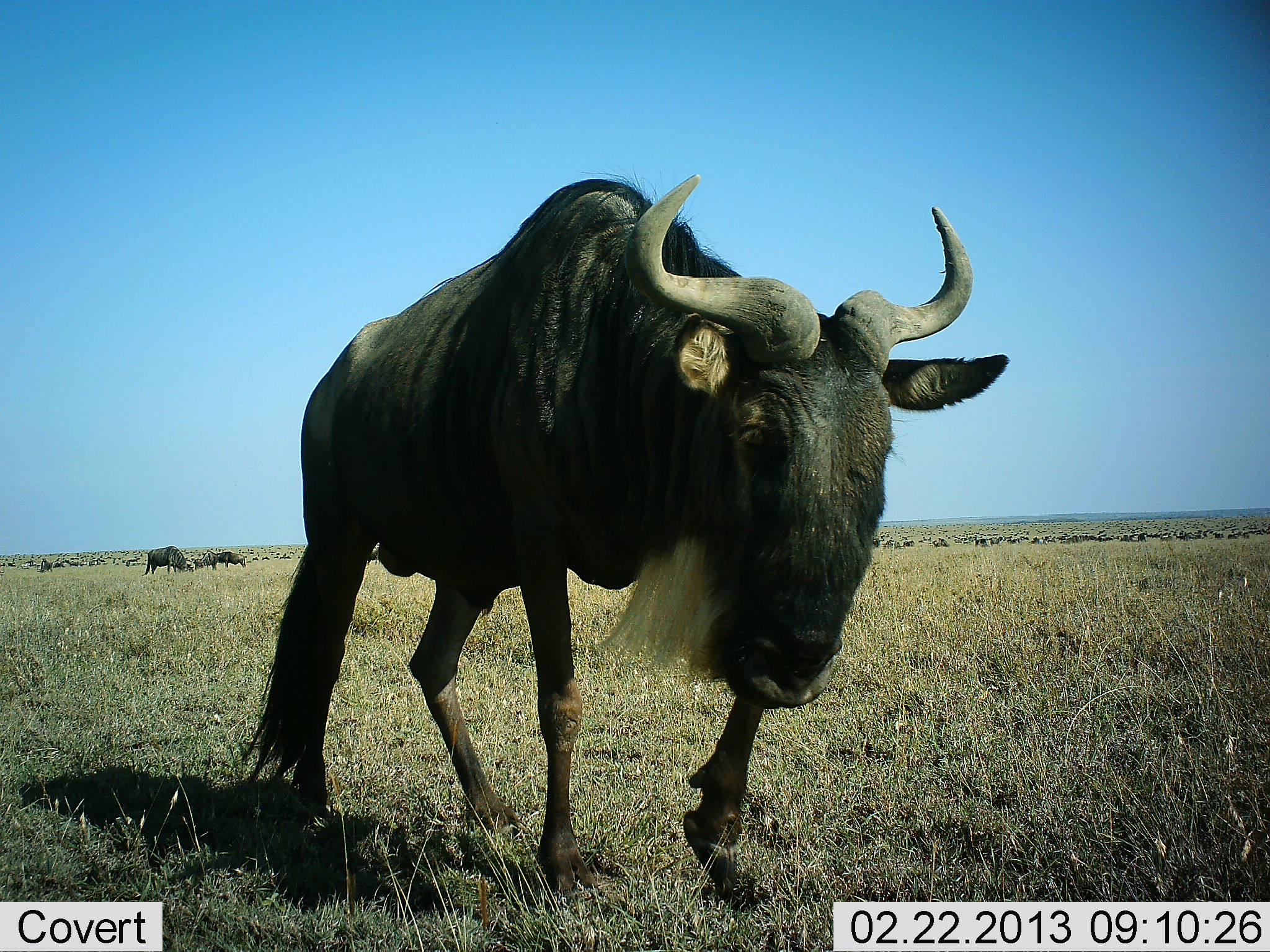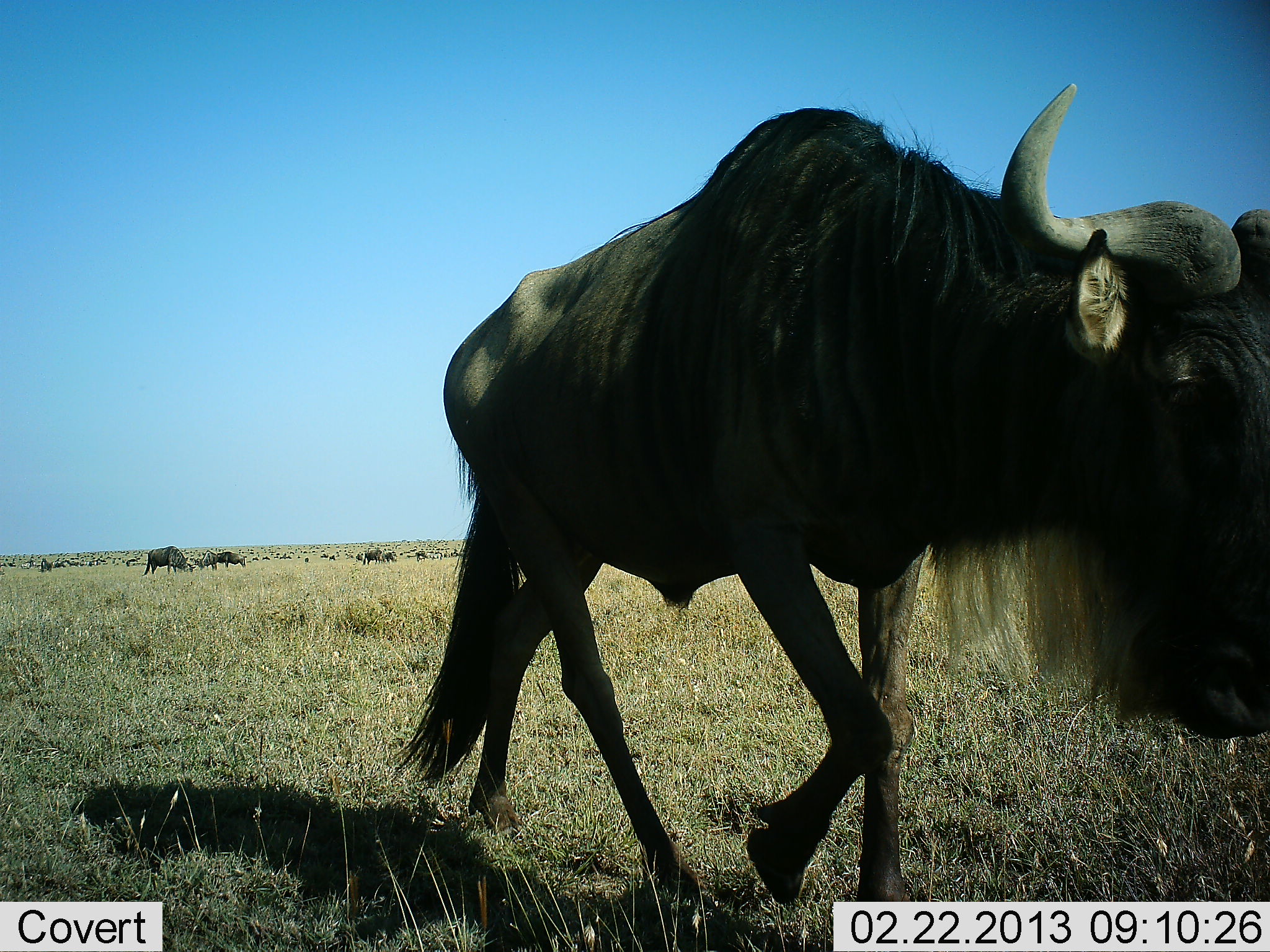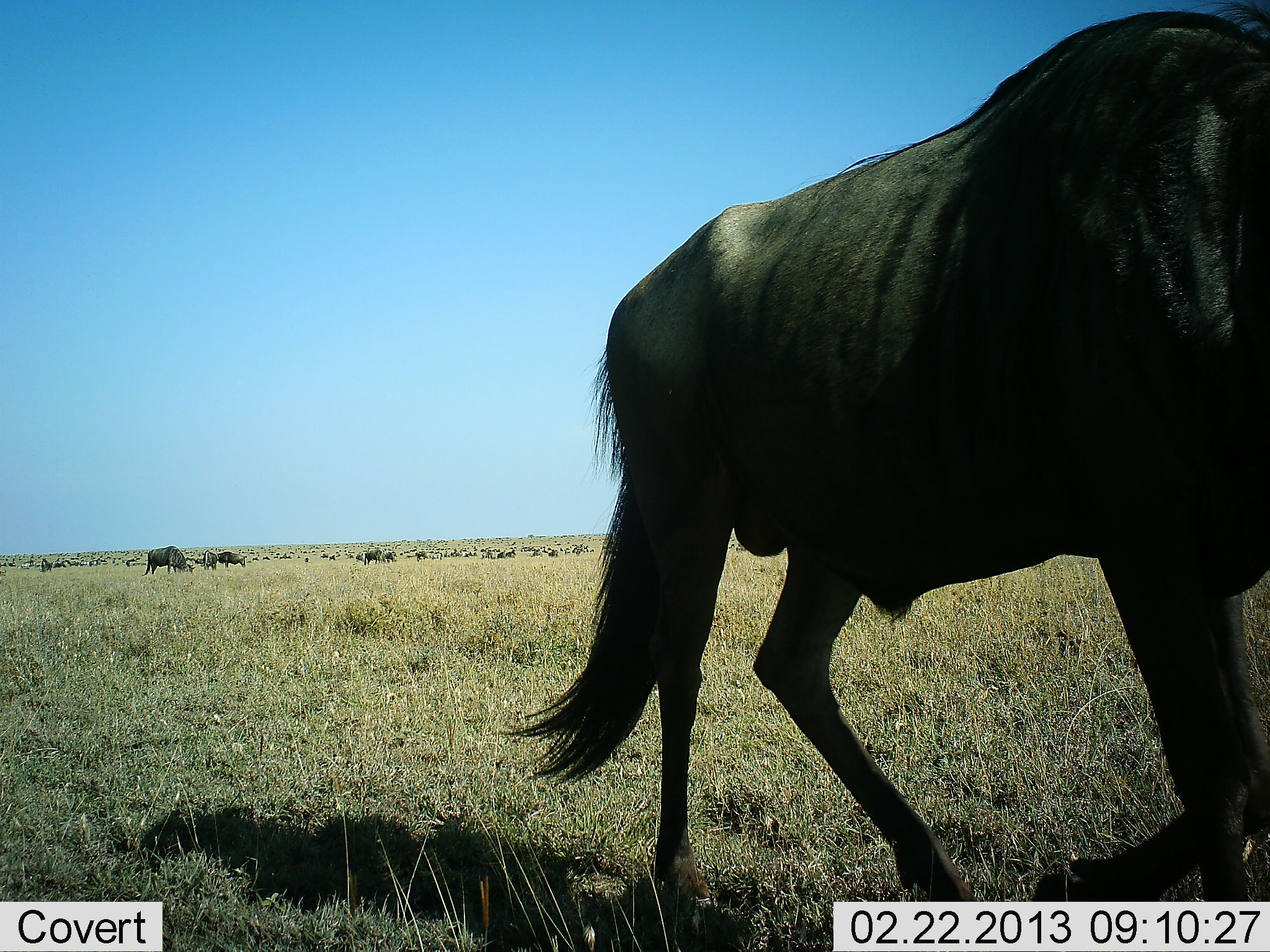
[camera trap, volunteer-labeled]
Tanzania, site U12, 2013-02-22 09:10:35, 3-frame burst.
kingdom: Animalia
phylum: Chordata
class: Mammalia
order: Artiodactyla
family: Bovidae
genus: Connochaetes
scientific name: Connochaetes taurinus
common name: blue wildebeest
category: wildebeest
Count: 6.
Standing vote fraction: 29%.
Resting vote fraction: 3%.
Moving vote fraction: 97%.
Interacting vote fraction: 3%.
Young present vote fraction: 3%.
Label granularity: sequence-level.